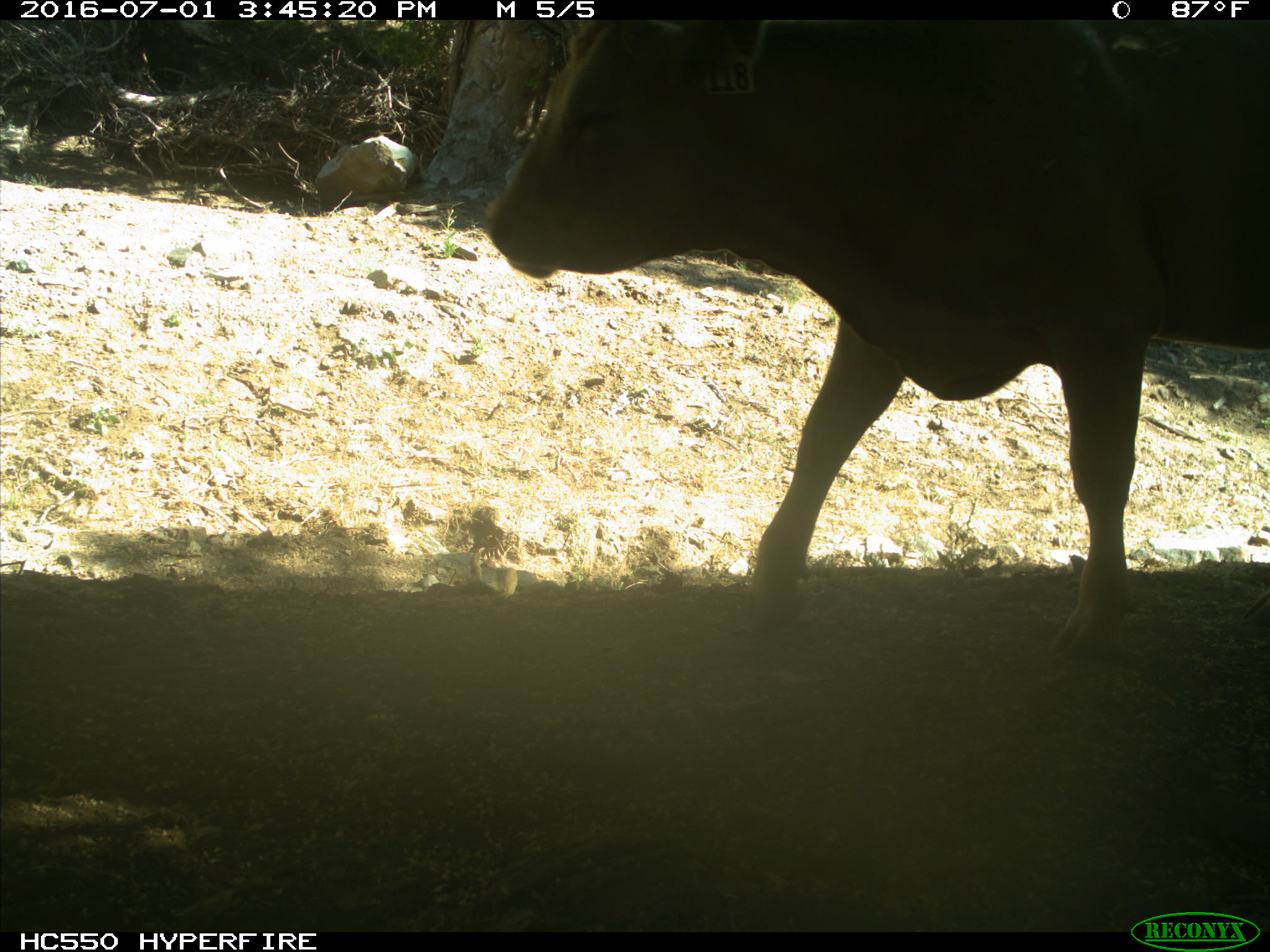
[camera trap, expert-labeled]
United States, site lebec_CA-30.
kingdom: Animalia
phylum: Chordata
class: Mammalia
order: Artiodactyla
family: Bovidae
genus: Bos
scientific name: Bos taurus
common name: domestic cow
Bos taurus (domestic cow).